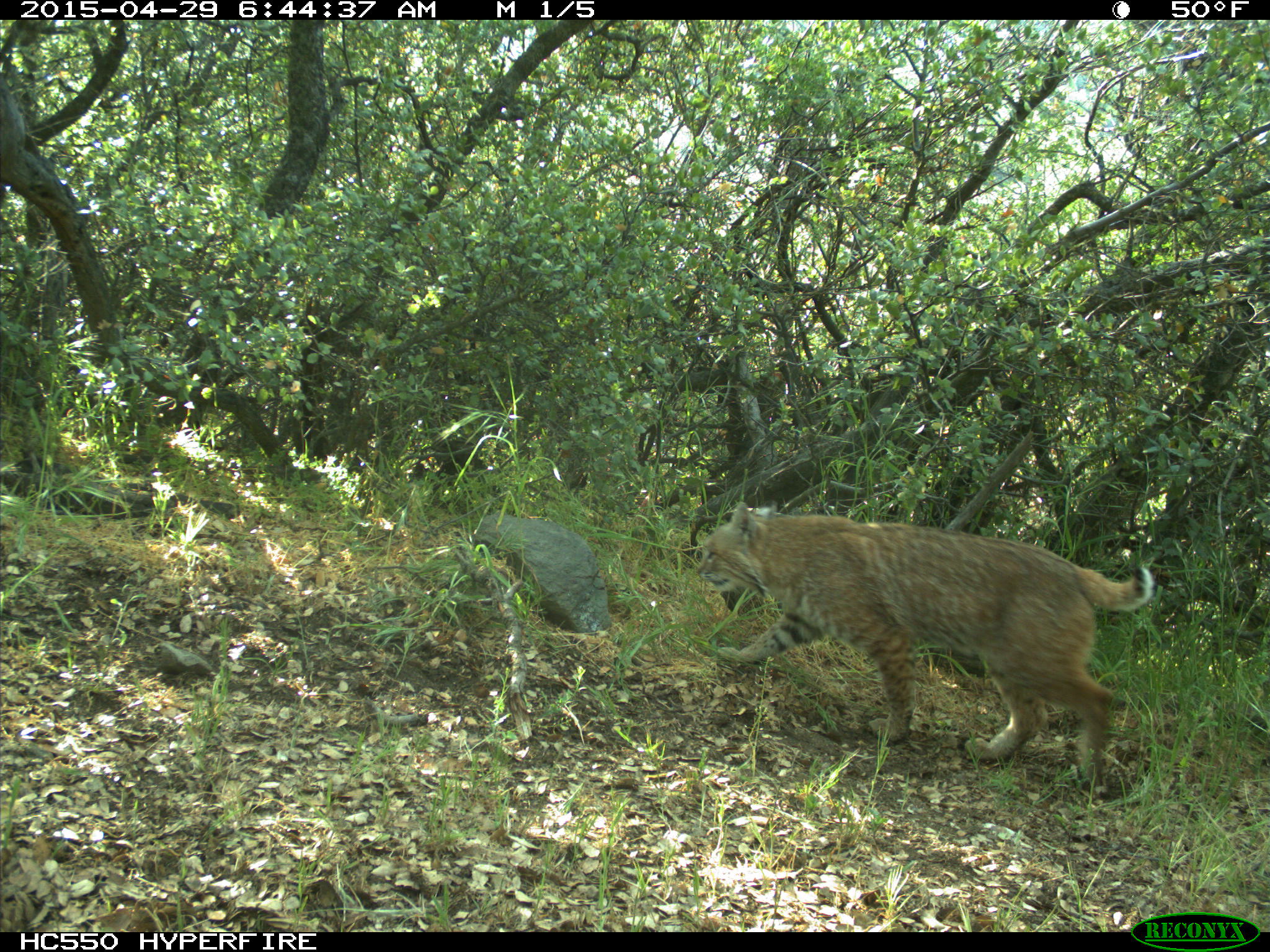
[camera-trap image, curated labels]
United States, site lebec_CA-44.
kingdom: Animalia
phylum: Chordata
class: Mammalia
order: Carnivora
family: Felidae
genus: Lynx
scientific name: Lynx rufus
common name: bobcat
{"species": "Lynx rufus (bobcat)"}